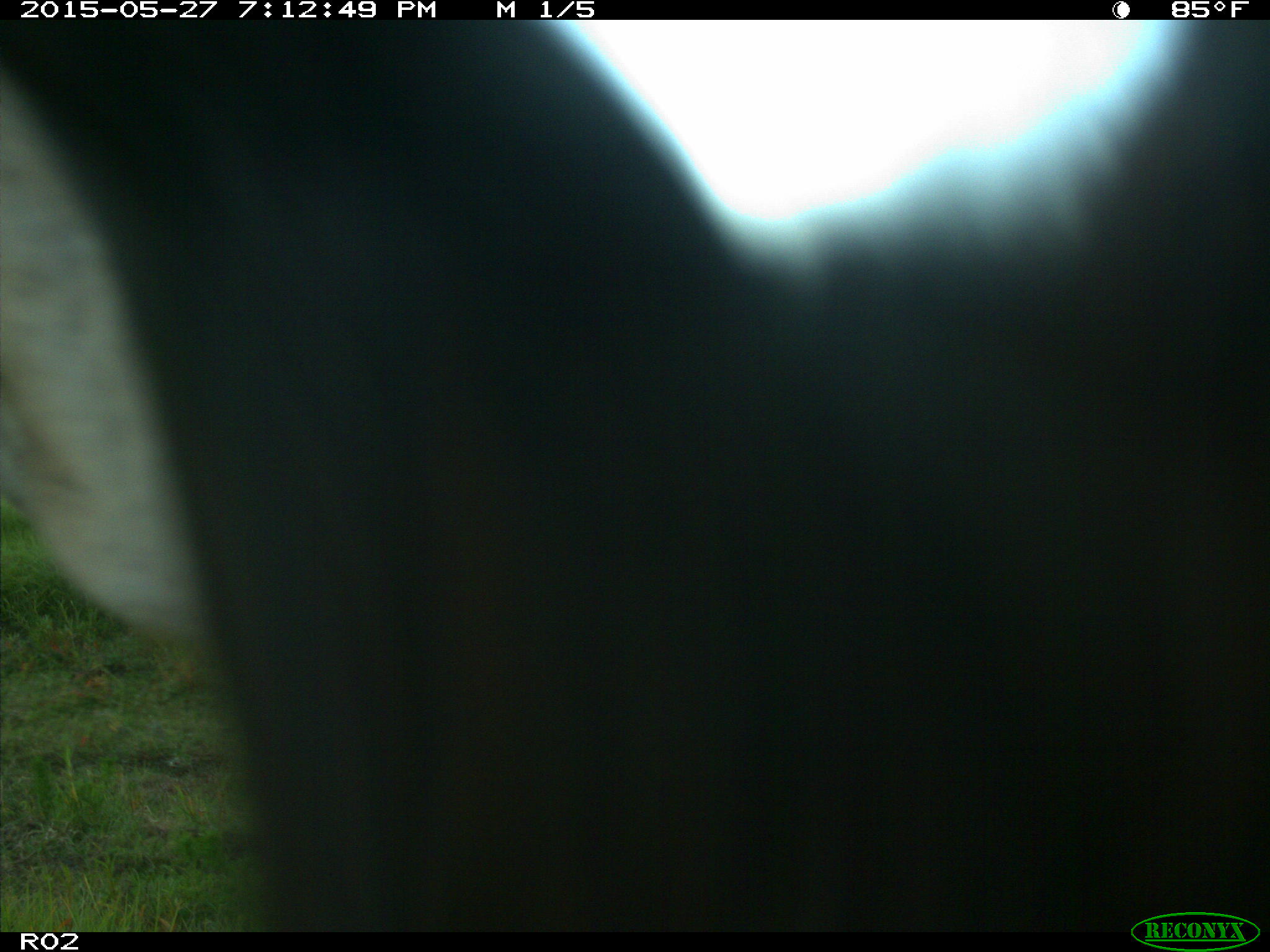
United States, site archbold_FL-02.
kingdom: Animalia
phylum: Chordata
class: Mammalia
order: Artiodactyla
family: Bovidae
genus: Bos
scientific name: Bos taurus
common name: domestic cow